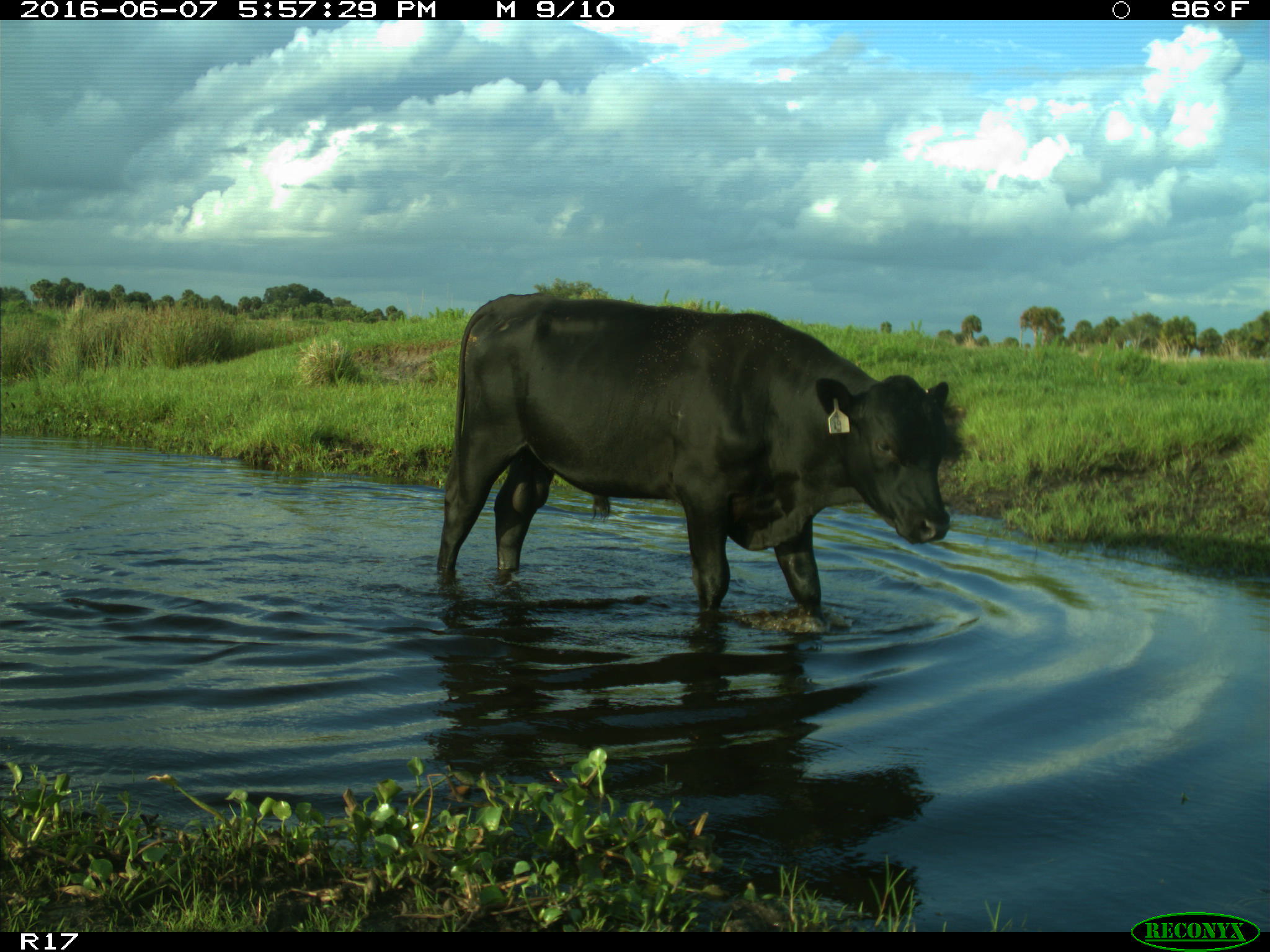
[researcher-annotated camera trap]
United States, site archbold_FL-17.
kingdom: Animalia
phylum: Chordata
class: Mammalia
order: Artiodactyla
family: Bovidae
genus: Bos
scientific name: Bos taurus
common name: domestic cow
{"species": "Bos taurus (domestic cow)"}